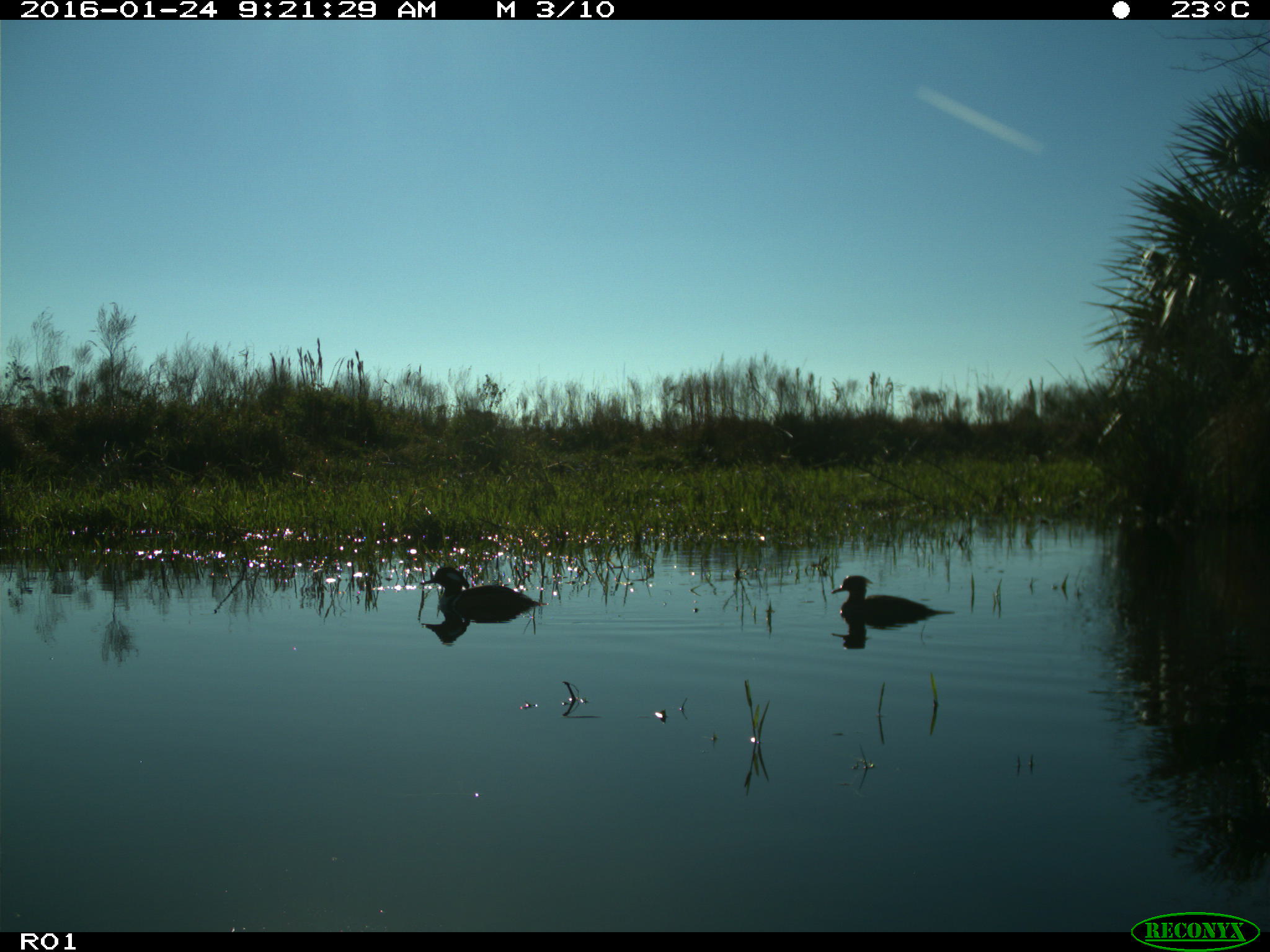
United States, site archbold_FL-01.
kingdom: Animalia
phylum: Chordata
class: Aves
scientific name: Aves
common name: birds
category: unidentified bird